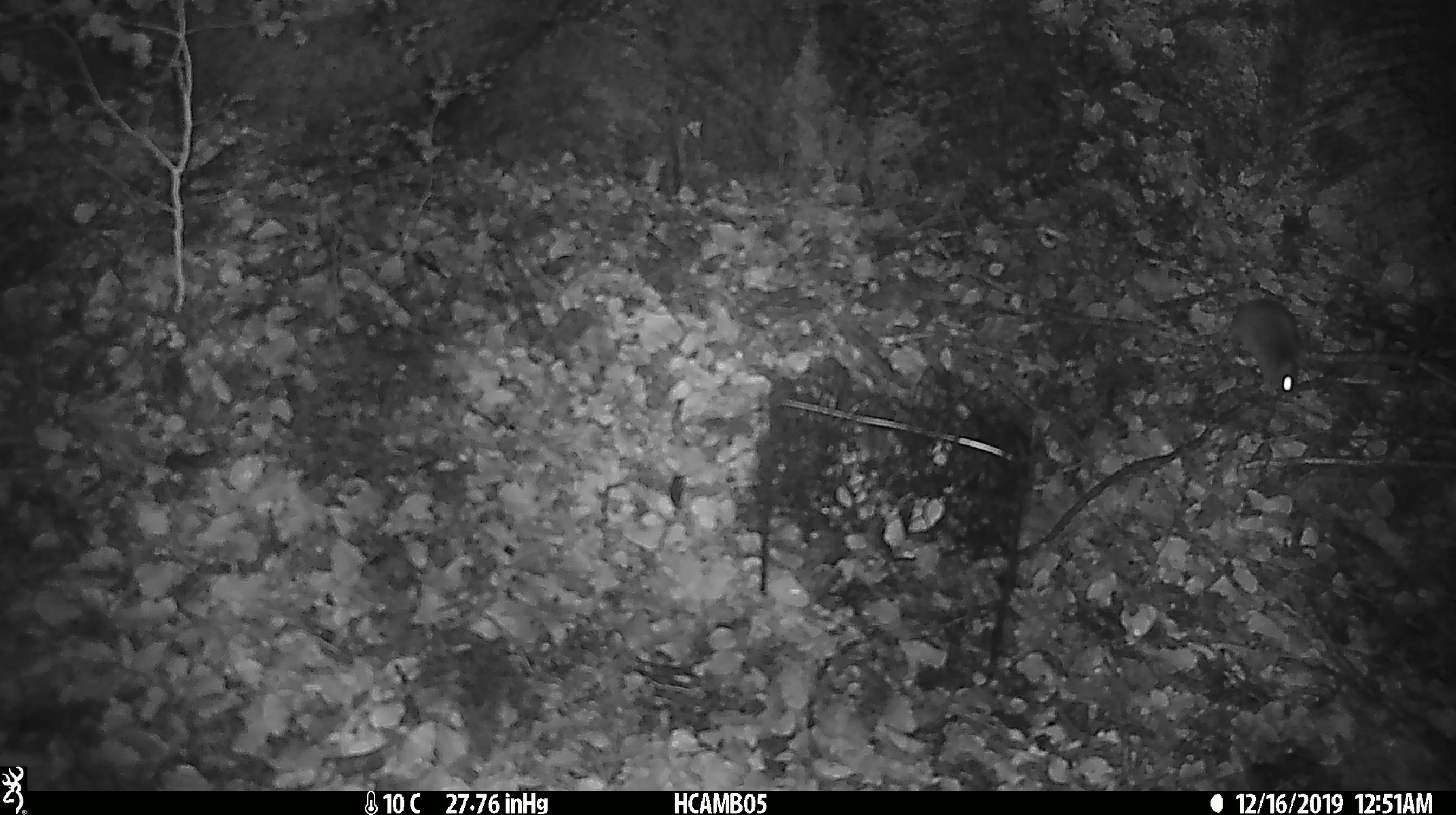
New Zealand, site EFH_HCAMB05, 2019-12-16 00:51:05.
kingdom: Animalia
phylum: Chordata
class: Mammalia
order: Rodentia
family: Muridae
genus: Mus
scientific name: Mus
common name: mouse